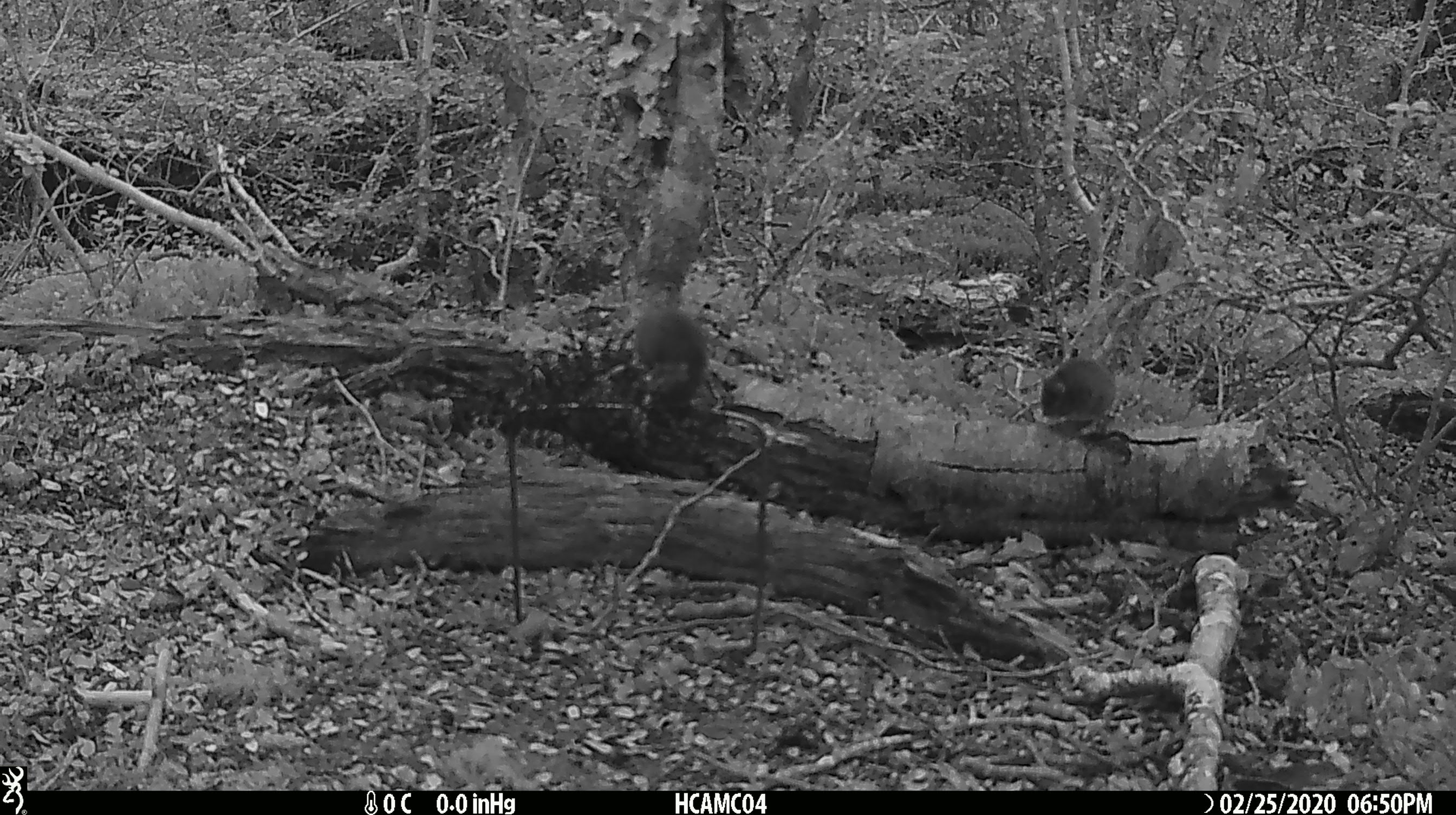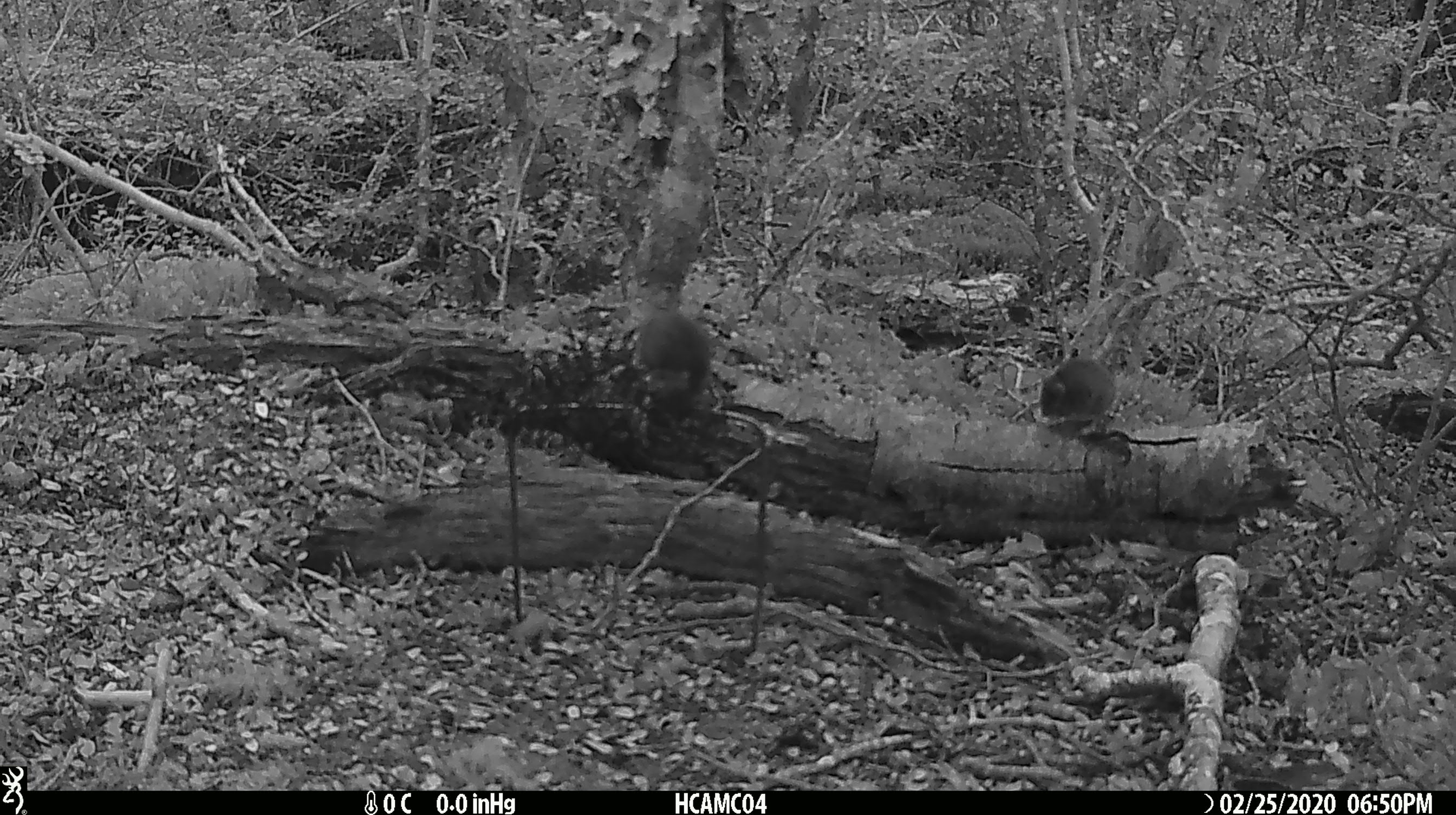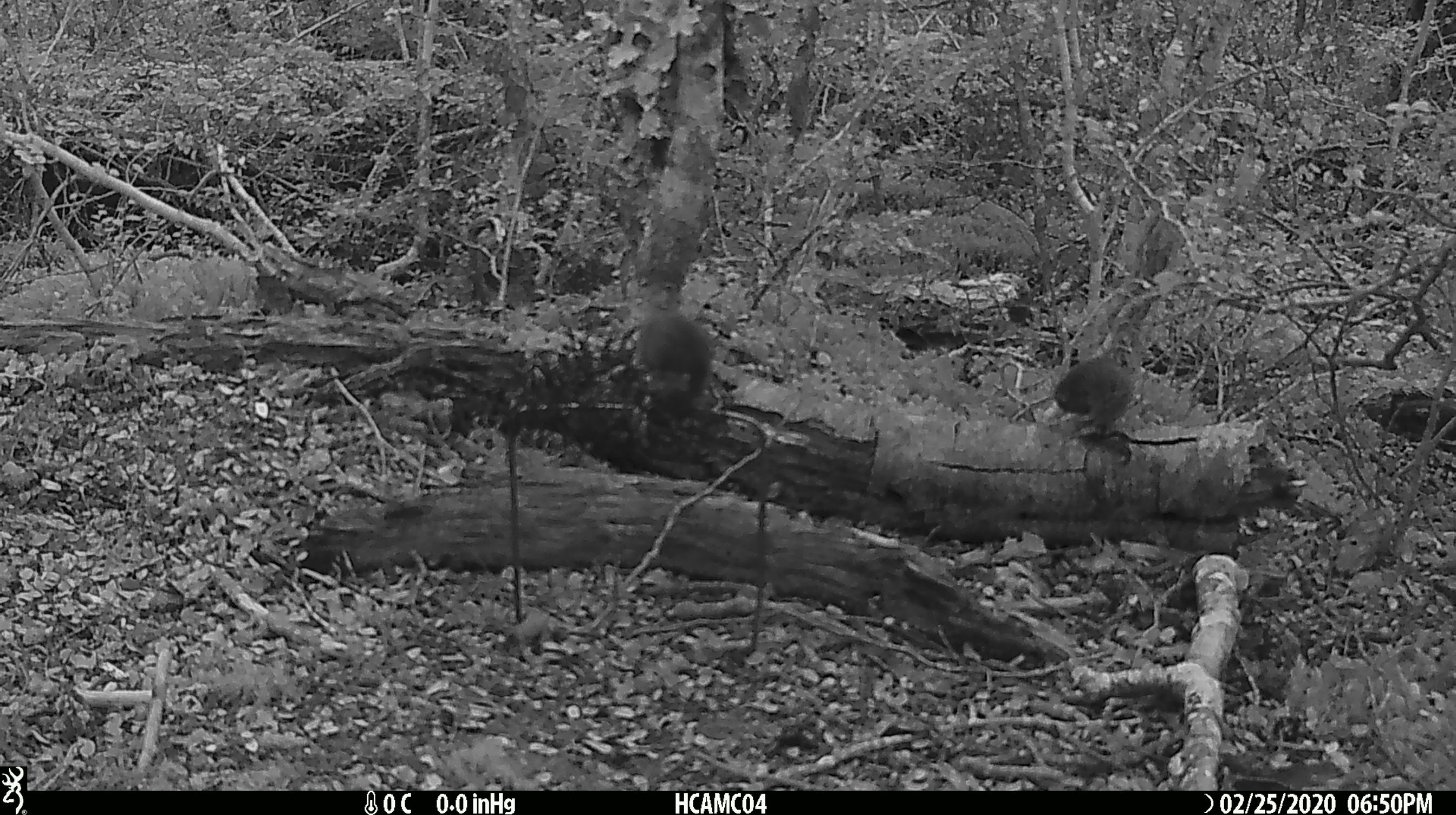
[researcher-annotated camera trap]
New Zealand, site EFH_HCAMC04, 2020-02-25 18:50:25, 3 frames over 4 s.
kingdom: Animalia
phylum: Chordata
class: Mammalia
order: Rodentia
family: Muridae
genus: Mus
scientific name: Mus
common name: mouse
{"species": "mouse (Mus)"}